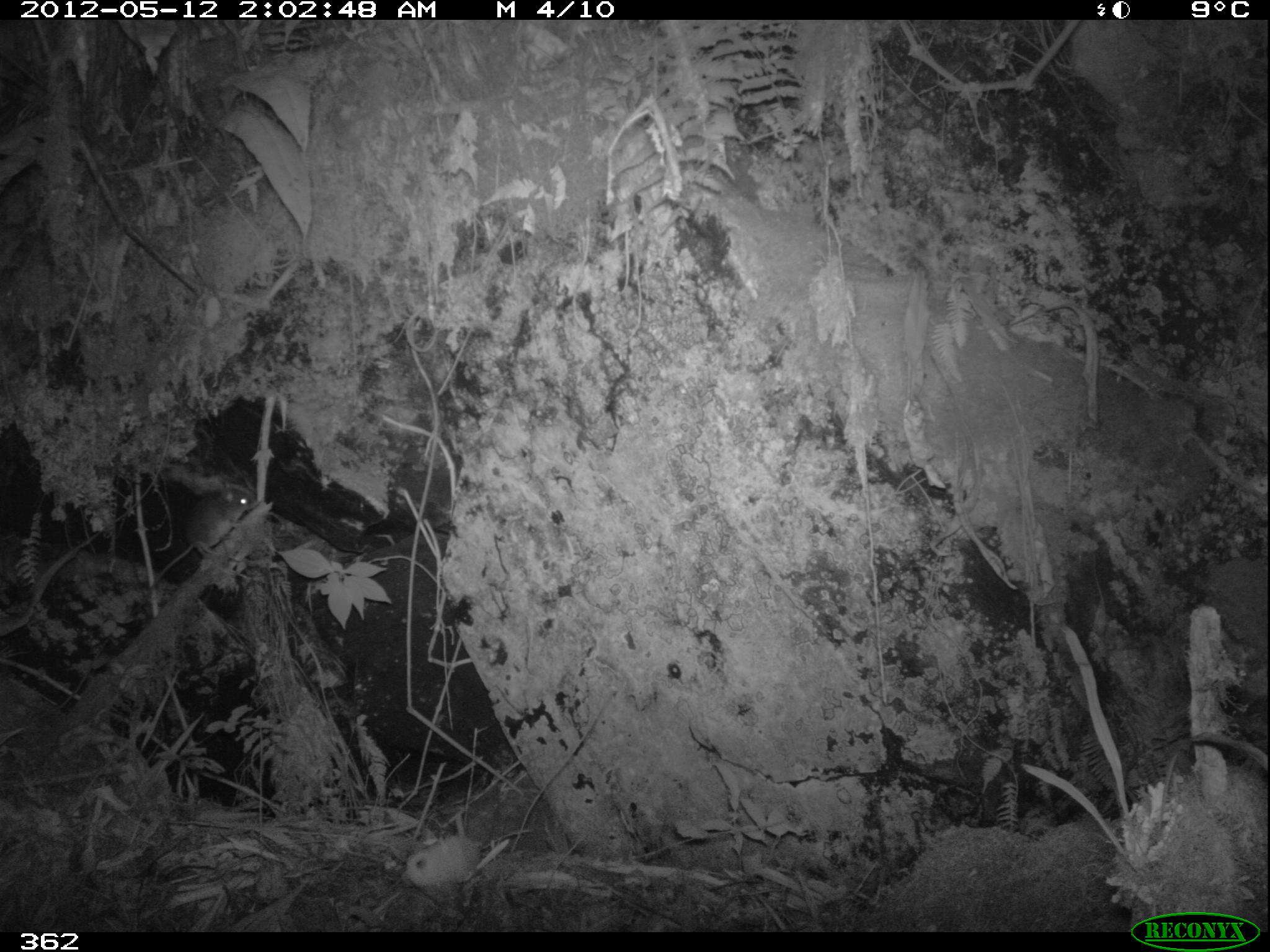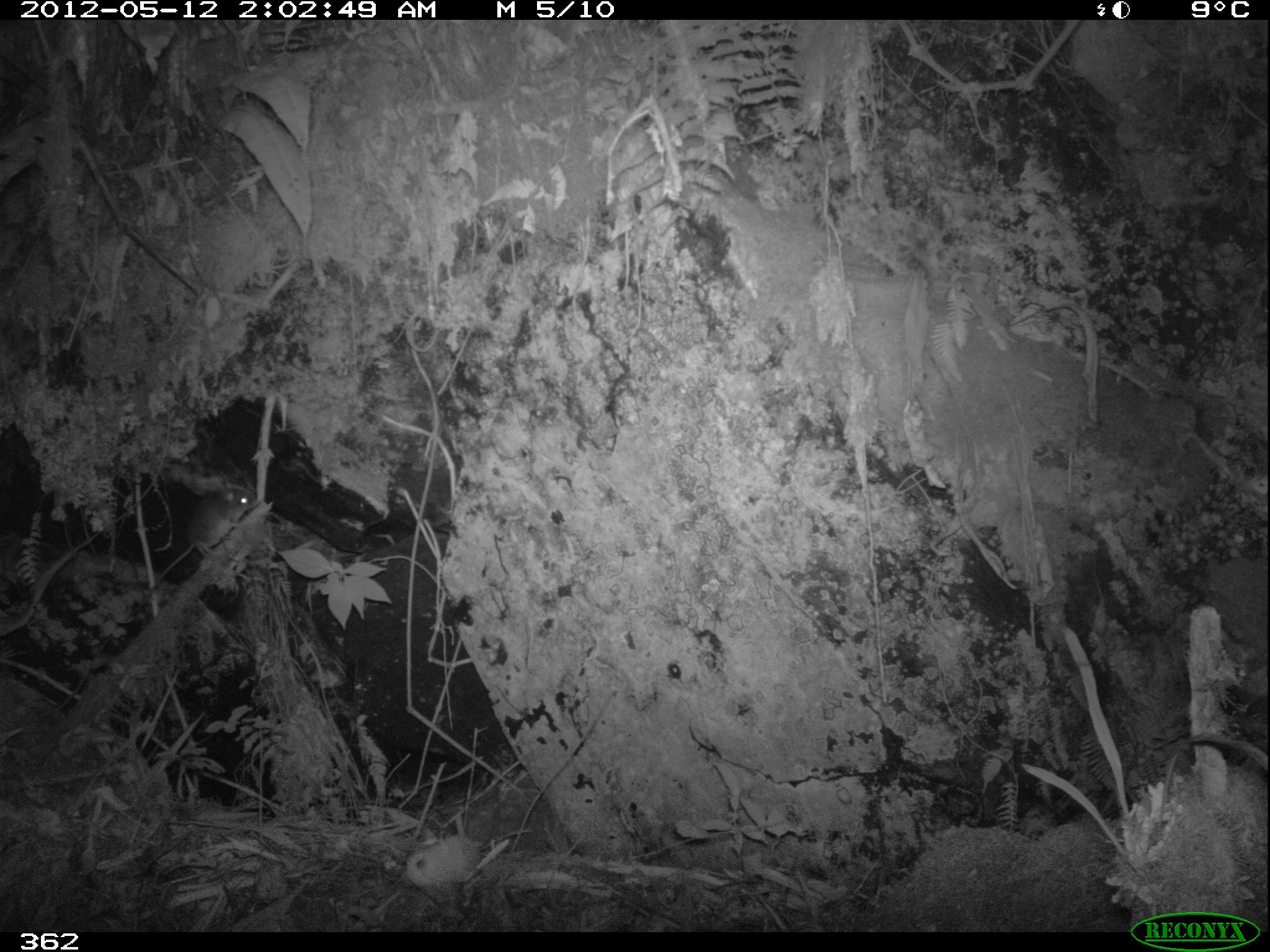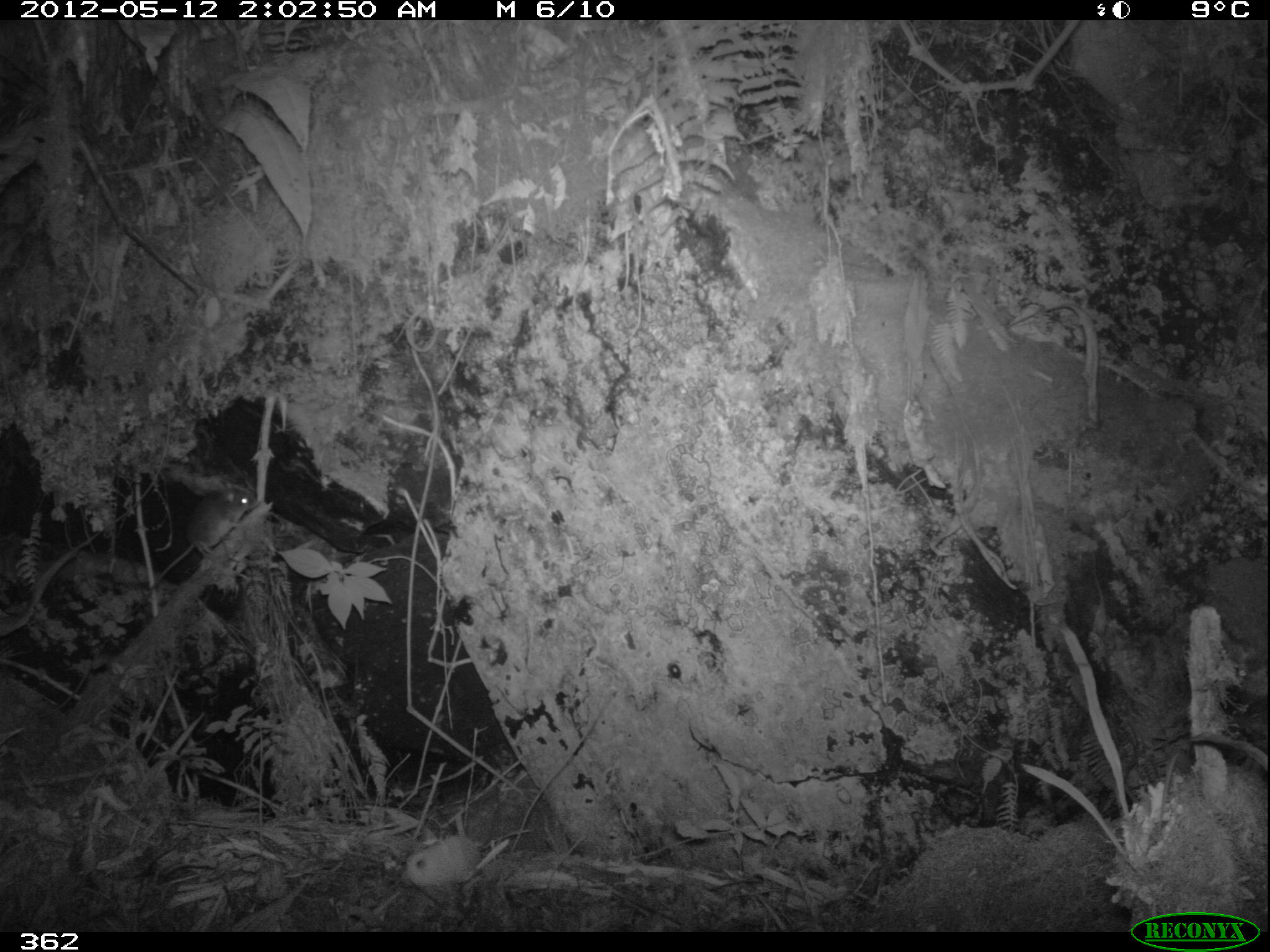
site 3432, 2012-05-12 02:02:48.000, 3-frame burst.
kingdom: Animalia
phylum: Chordata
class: Mammalia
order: Rodentia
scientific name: Rodentia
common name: rodents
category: unknown rodent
Unknown rodent (rodents) (Rodentia).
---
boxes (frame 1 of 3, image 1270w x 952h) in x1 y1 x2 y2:
unknown rodent: 148 483 261 592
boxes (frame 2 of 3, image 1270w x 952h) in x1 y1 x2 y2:
unknown rodent: 124 479 261 623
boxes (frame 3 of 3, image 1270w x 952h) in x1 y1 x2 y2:
unknown rodent: 121 486 260 623